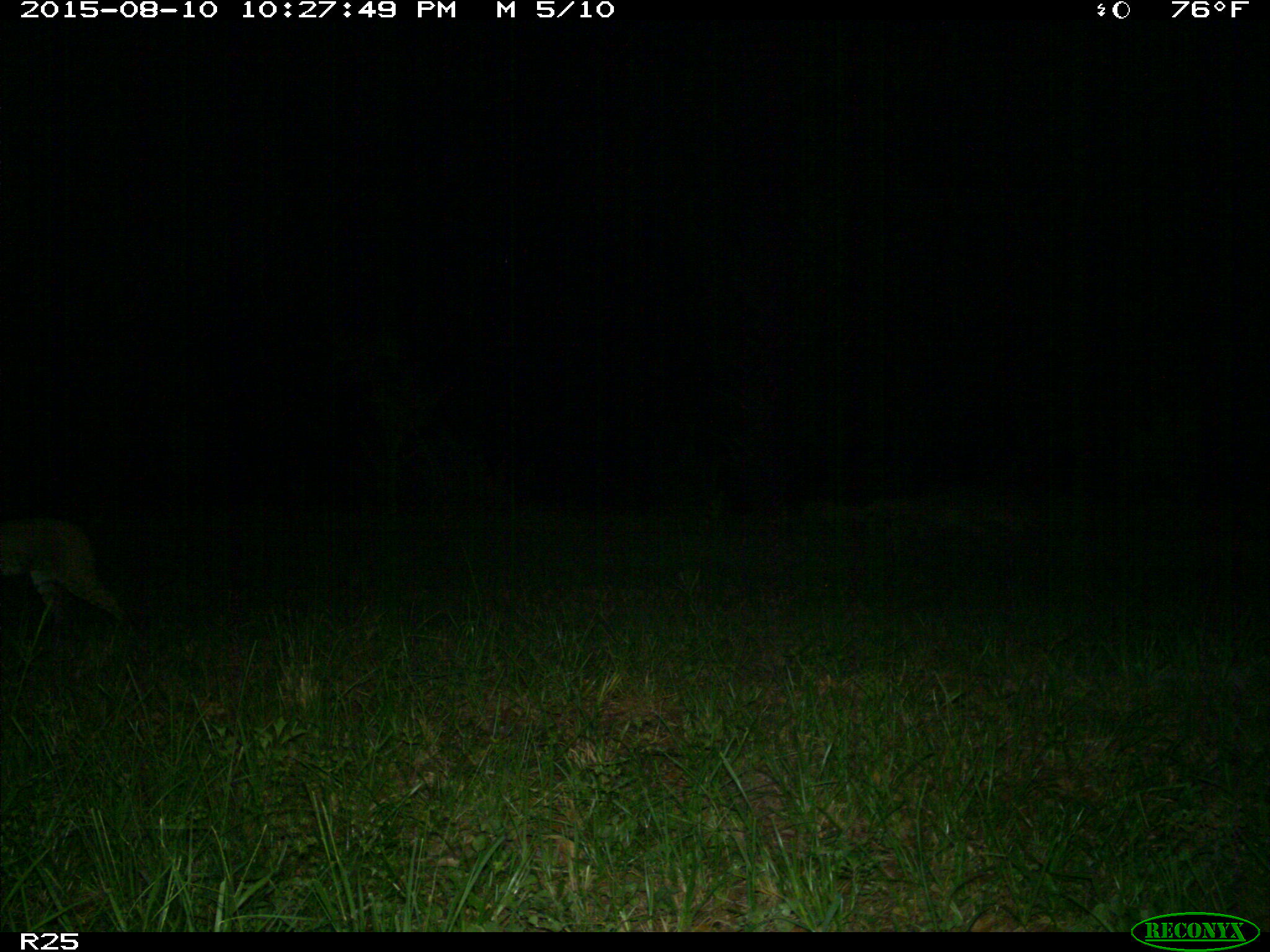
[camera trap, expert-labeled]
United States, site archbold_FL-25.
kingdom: Animalia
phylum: Chordata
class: Mammalia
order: Carnivora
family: Felidae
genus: Lynx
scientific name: Lynx rufus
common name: bobcat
Lynx rufus (bobcat).